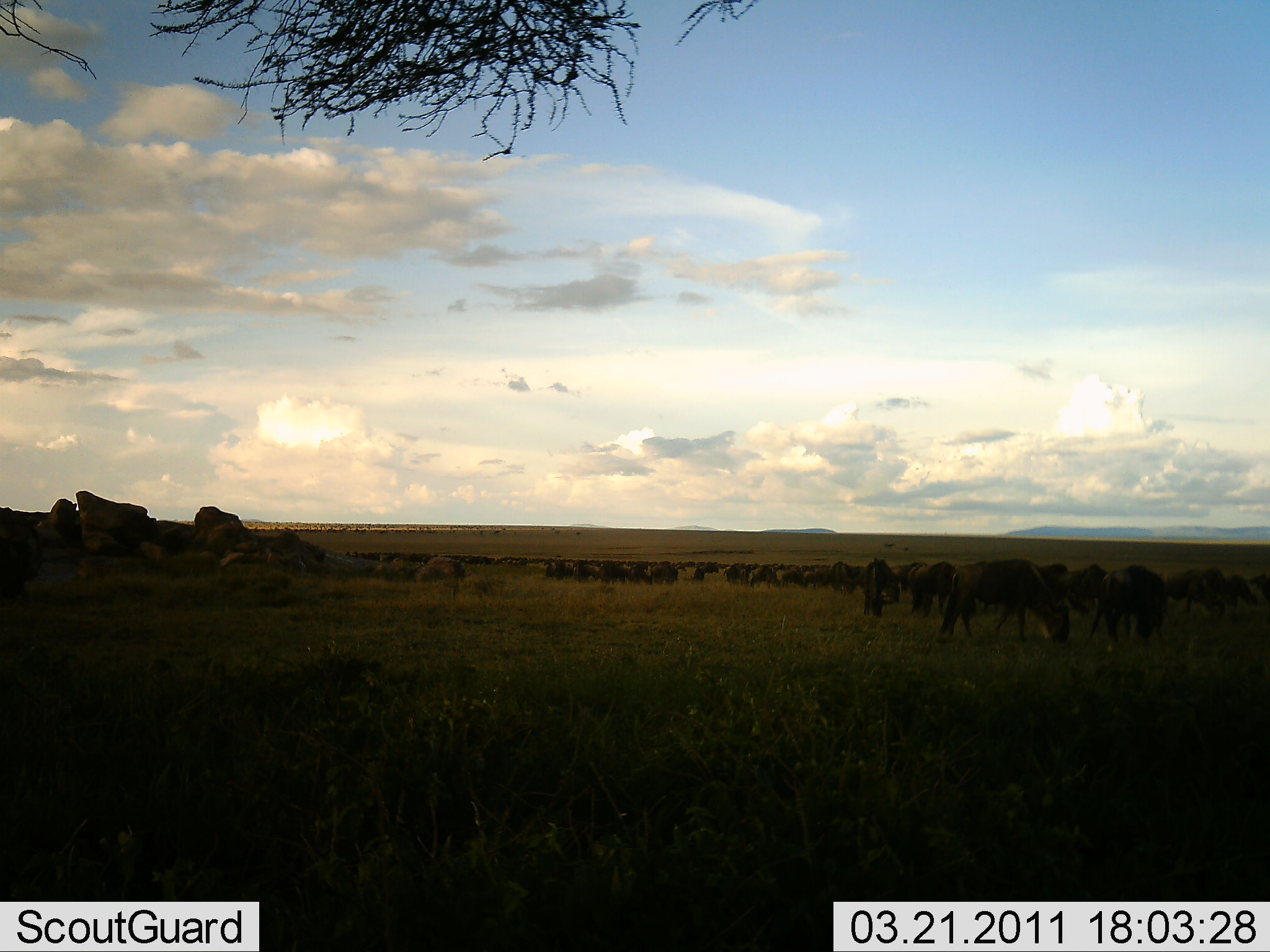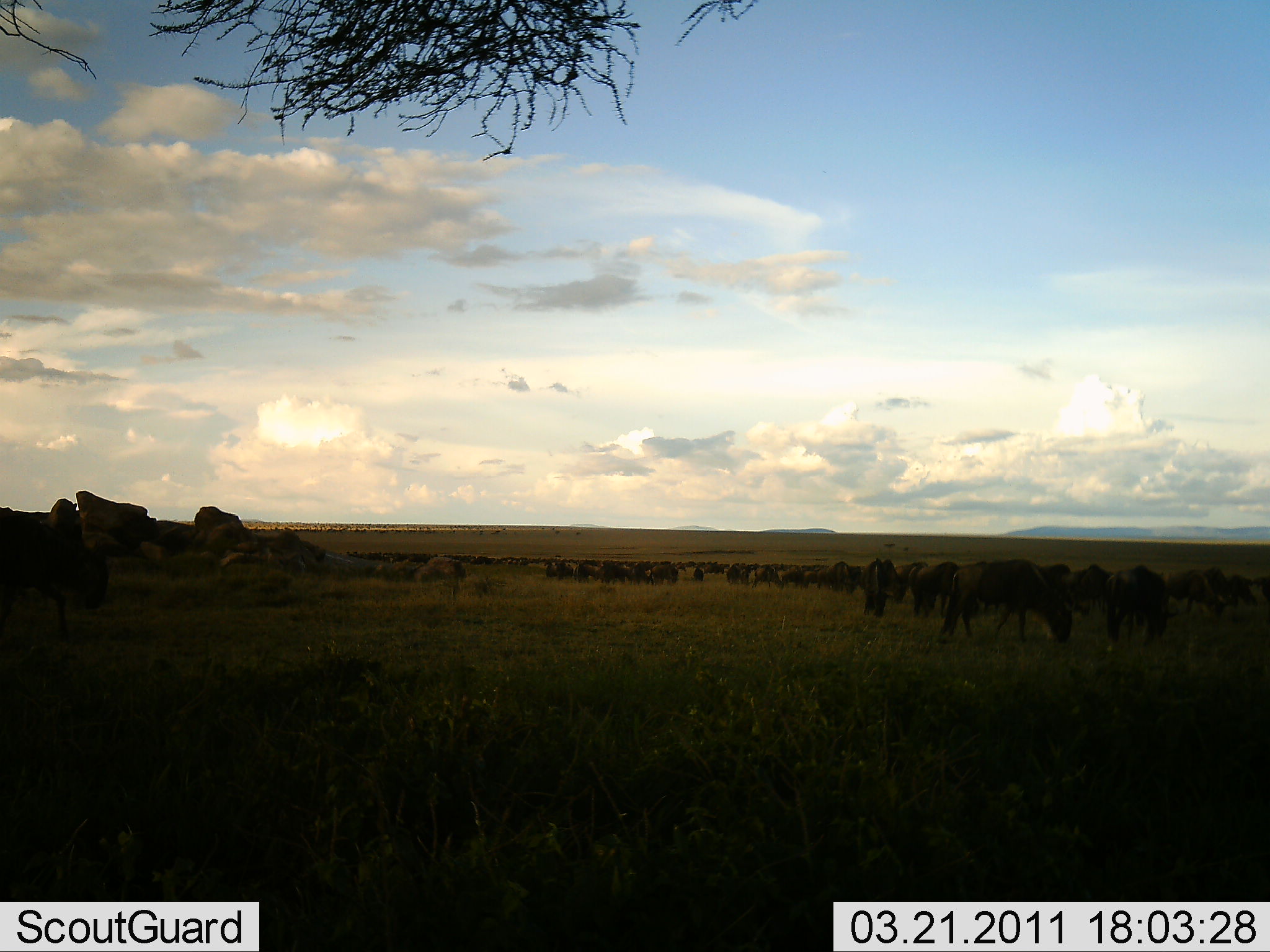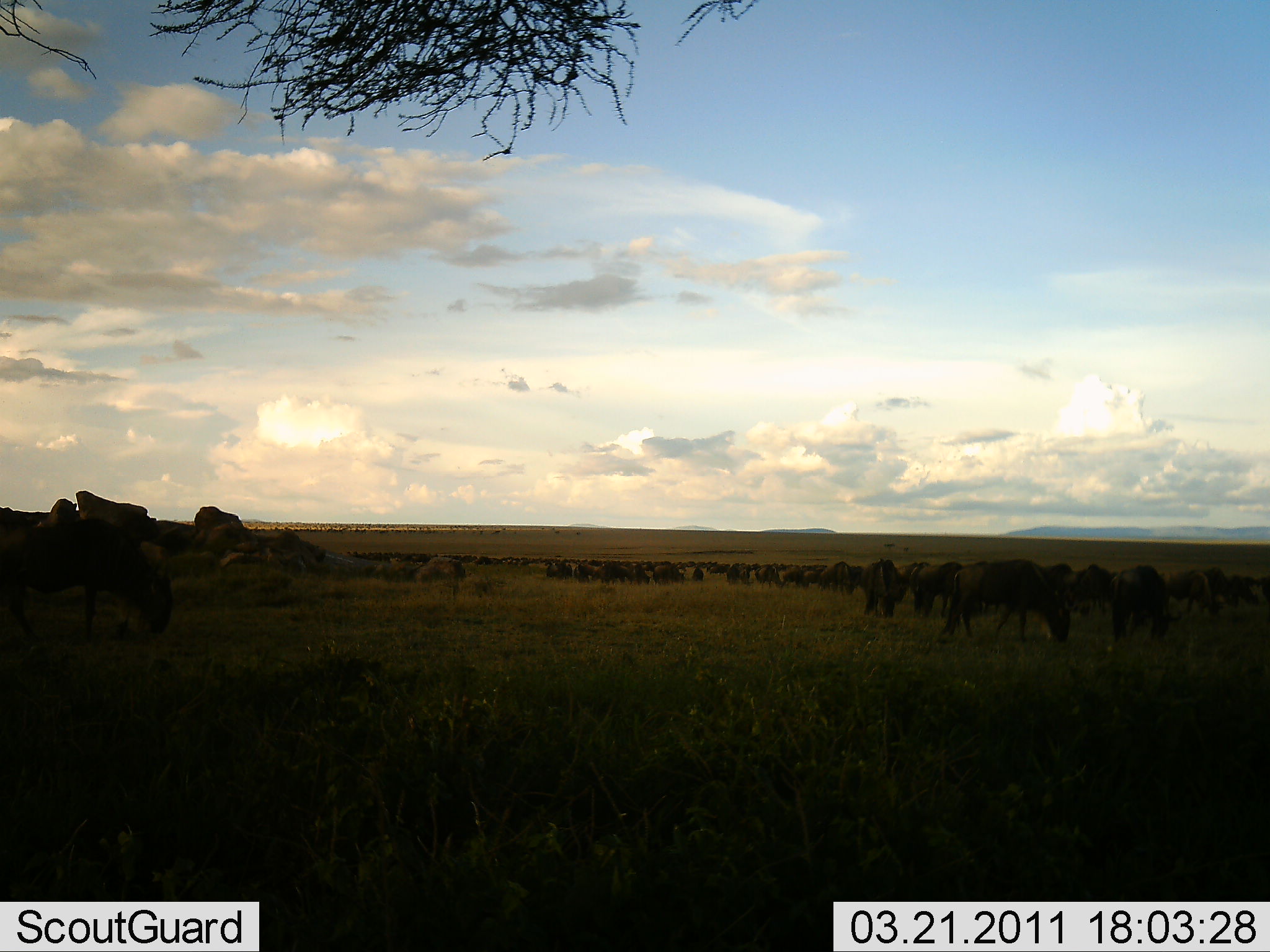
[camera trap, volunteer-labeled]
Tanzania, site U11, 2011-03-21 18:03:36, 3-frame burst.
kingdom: Animalia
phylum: Chordata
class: Mammalia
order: Artiodactyla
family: Bovidae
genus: Connochaetes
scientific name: Connochaetes taurinus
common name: blue wildebeest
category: wildebeest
Wildebeest (blue wildebeest) (Connochaetes taurinus), count 51+. Behavior (volunteer vote fractions): standing 31%, resting 0%, moving 38%, interacting 0%. Young present (vote fraction): 0%. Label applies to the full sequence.